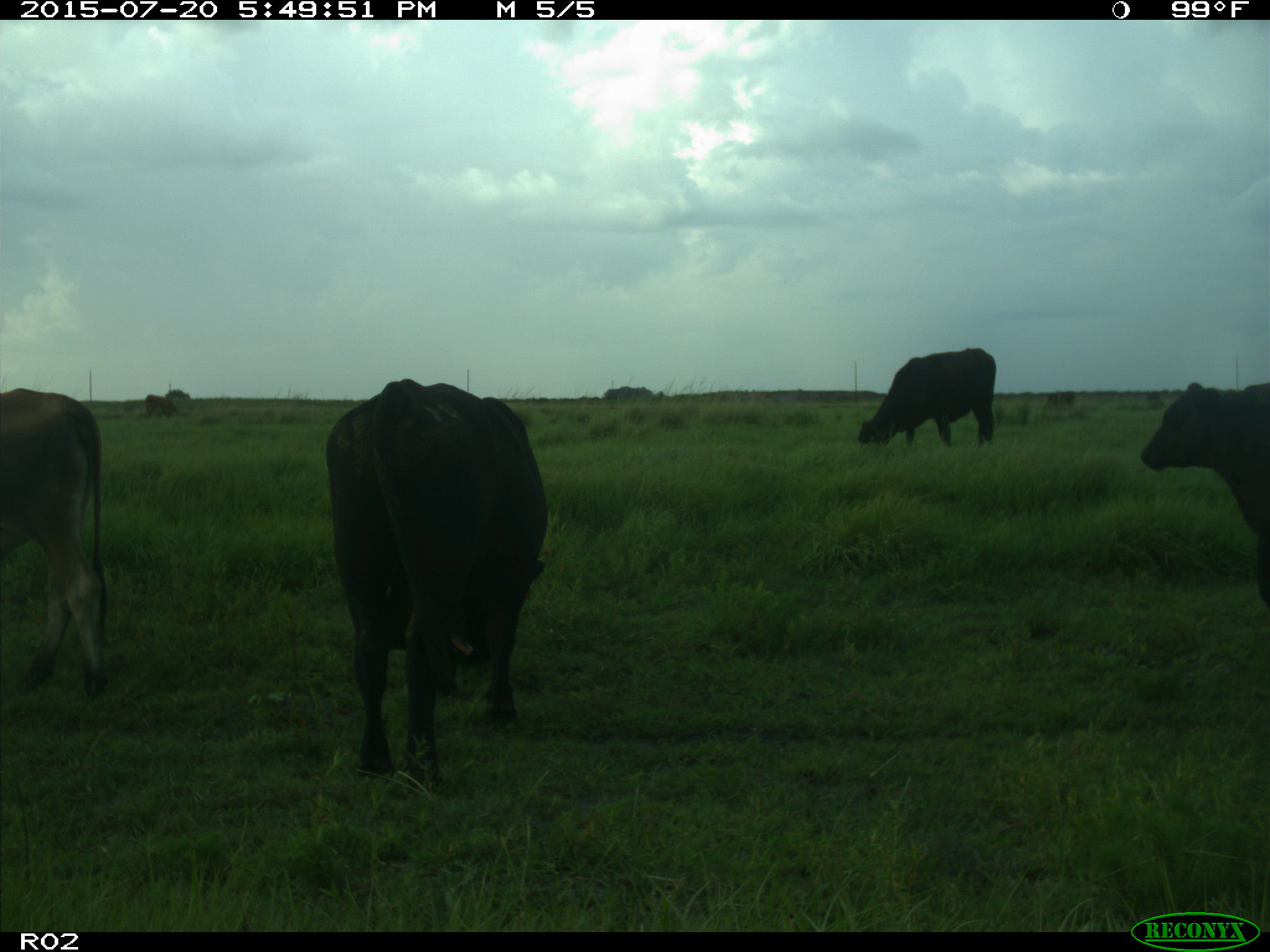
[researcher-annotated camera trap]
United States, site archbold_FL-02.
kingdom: Animalia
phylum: Chordata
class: Mammalia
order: Artiodactyla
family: Bovidae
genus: Bos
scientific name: Bos taurus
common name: domestic cow